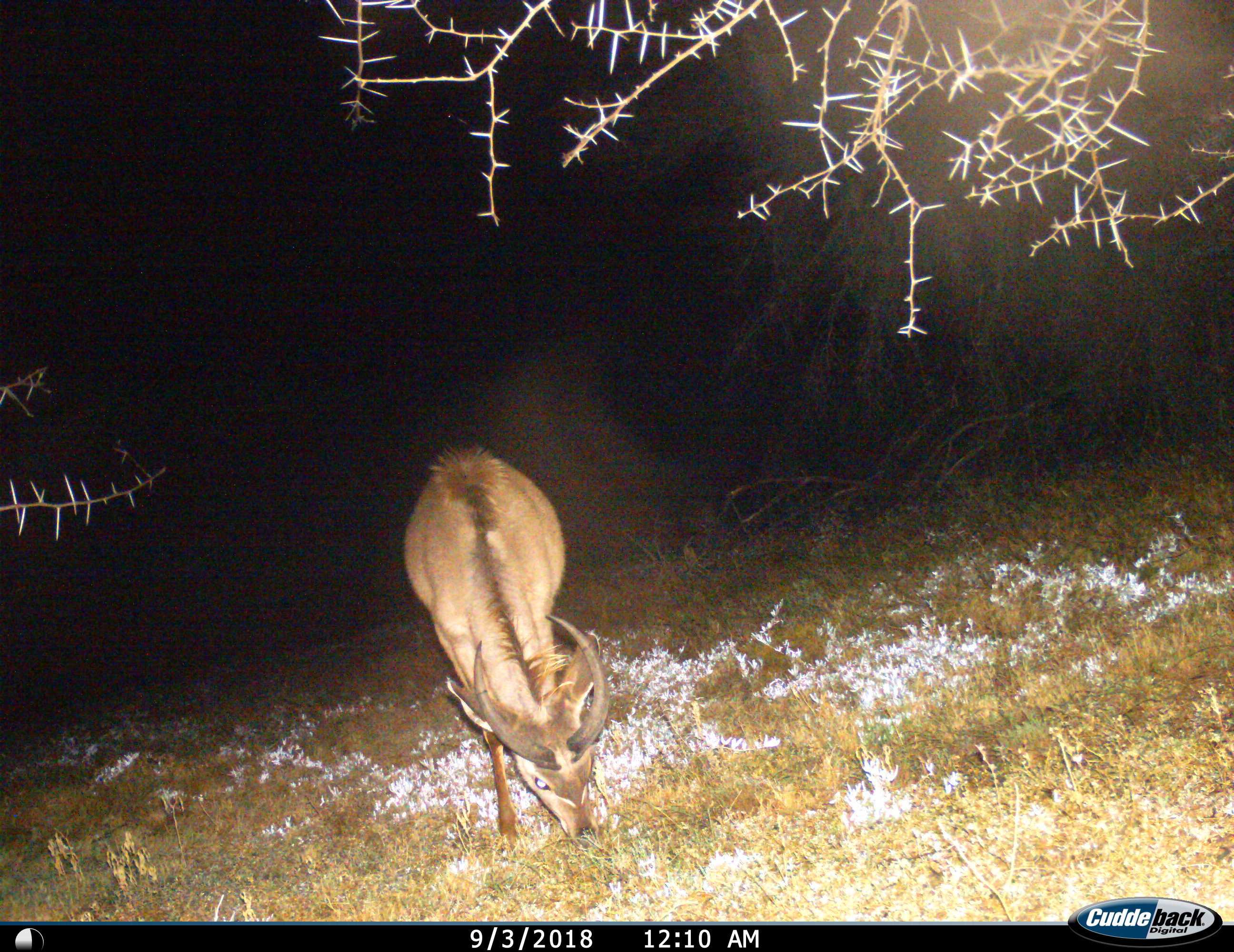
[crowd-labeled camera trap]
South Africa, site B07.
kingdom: Animalia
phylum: Chordata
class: Mammalia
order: Artiodactyla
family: Bovidae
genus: Tragelaphus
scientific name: Tragelaphus strepsiceros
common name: greater kudu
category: kudu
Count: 1.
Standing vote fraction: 29%.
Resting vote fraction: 0%.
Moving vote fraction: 14%.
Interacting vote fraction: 0%.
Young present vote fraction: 29%.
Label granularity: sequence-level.